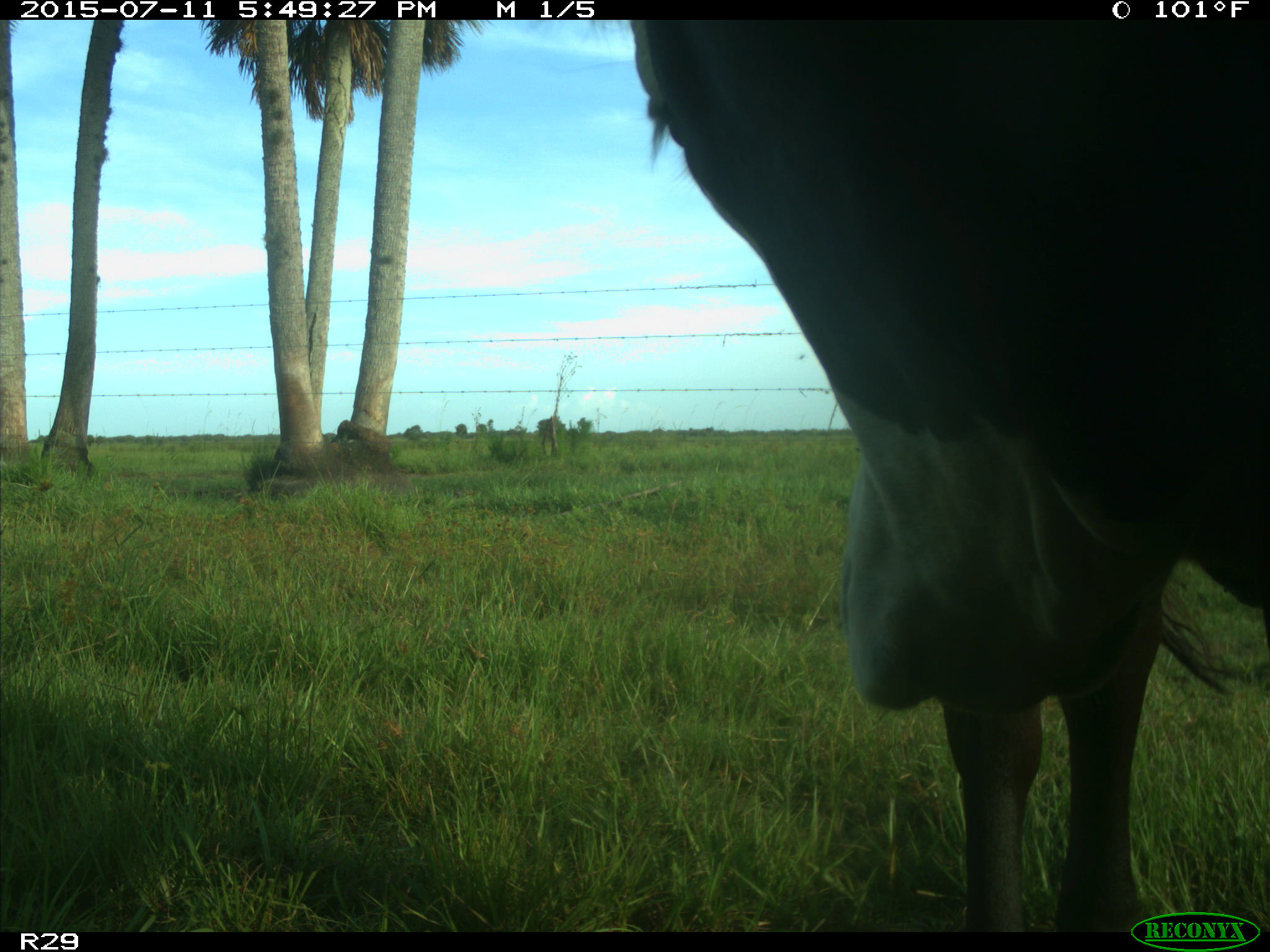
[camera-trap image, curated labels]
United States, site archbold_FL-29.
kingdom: Animalia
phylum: Chordata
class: Mammalia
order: Artiodactyla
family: Bovidae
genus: Bos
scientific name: Bos taurus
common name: domestic cow